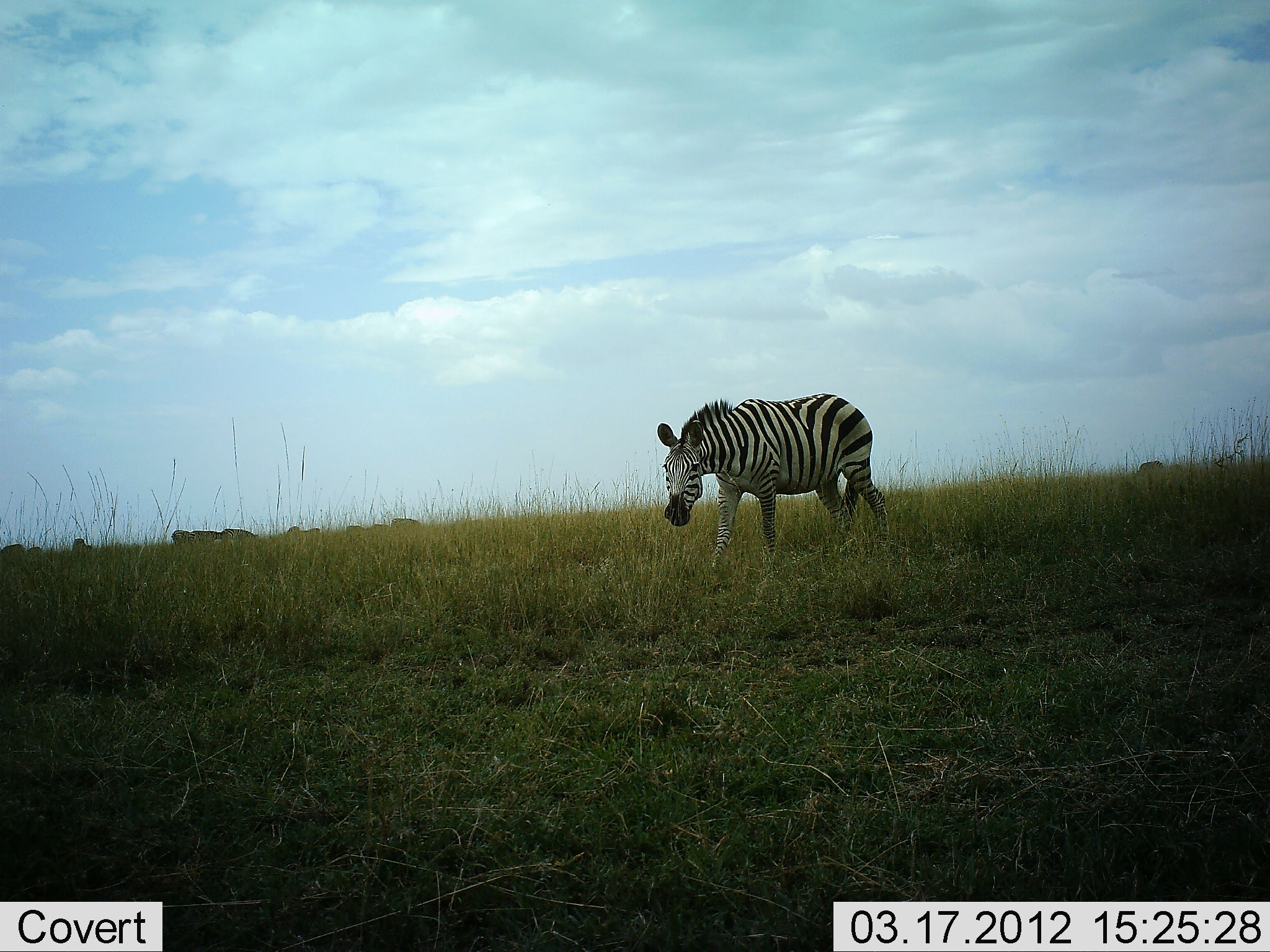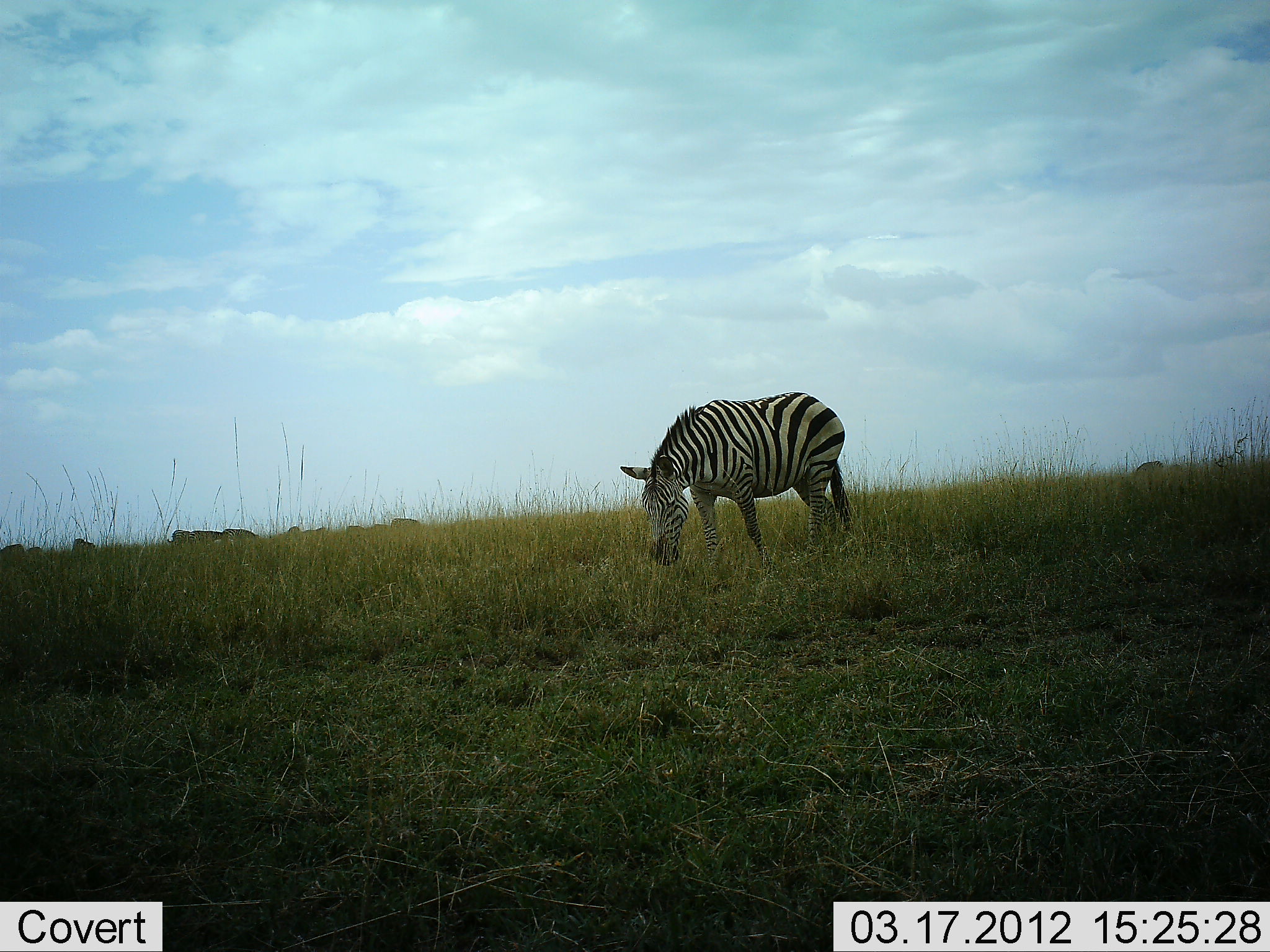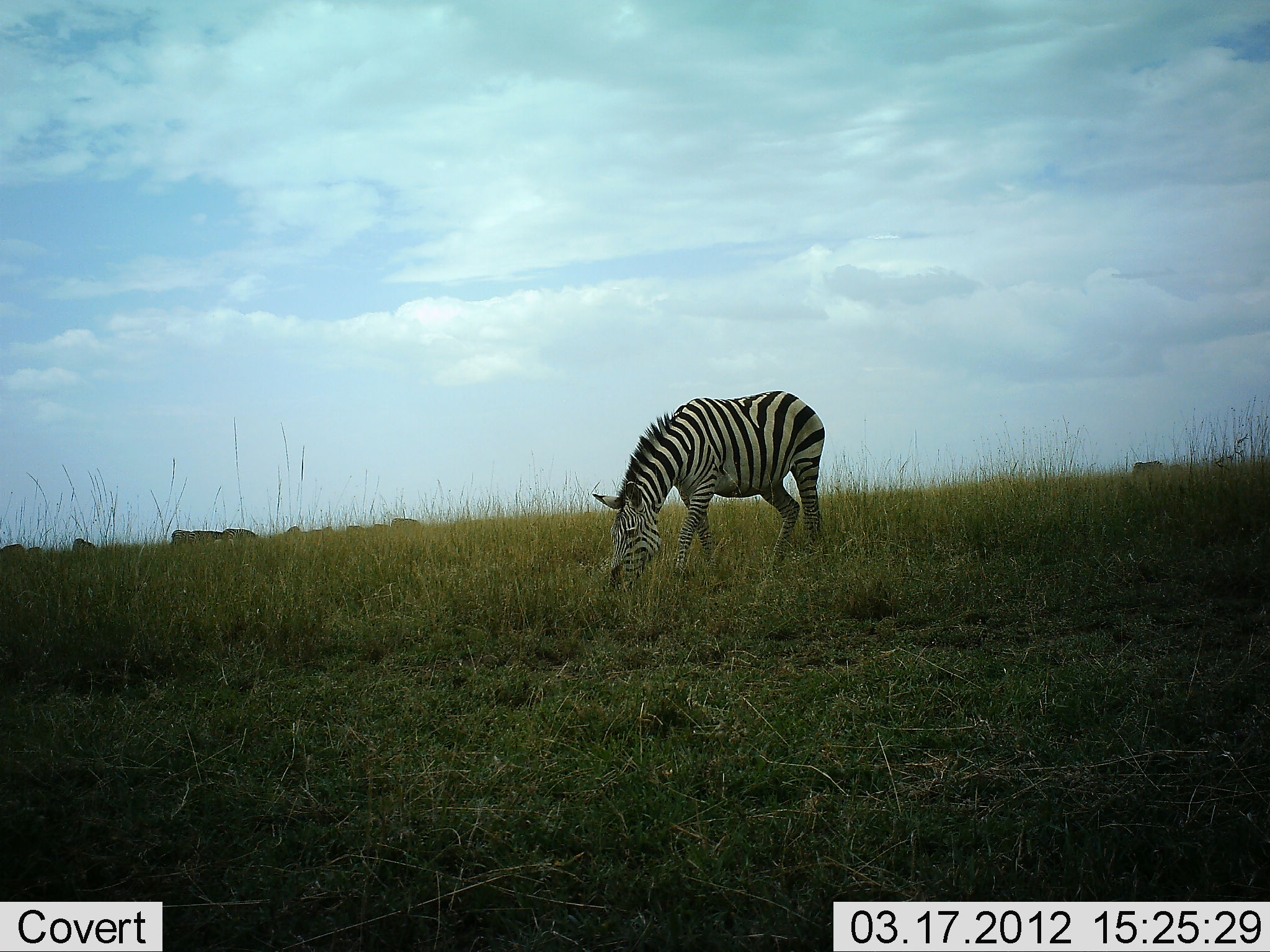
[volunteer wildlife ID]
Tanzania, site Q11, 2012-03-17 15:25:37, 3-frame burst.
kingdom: Animalia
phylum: Chordata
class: Mammalia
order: Perissodactyla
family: Equidae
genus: Equus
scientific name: Equus quagga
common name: plains zebra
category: zebra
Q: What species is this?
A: Zebra (plains zebra) (Equus quagga).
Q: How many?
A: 1.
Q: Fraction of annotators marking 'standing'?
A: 29%.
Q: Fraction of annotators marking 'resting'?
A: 0%.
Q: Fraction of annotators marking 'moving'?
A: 29%.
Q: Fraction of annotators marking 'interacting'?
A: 0%.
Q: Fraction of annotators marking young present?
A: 0%.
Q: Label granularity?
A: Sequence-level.